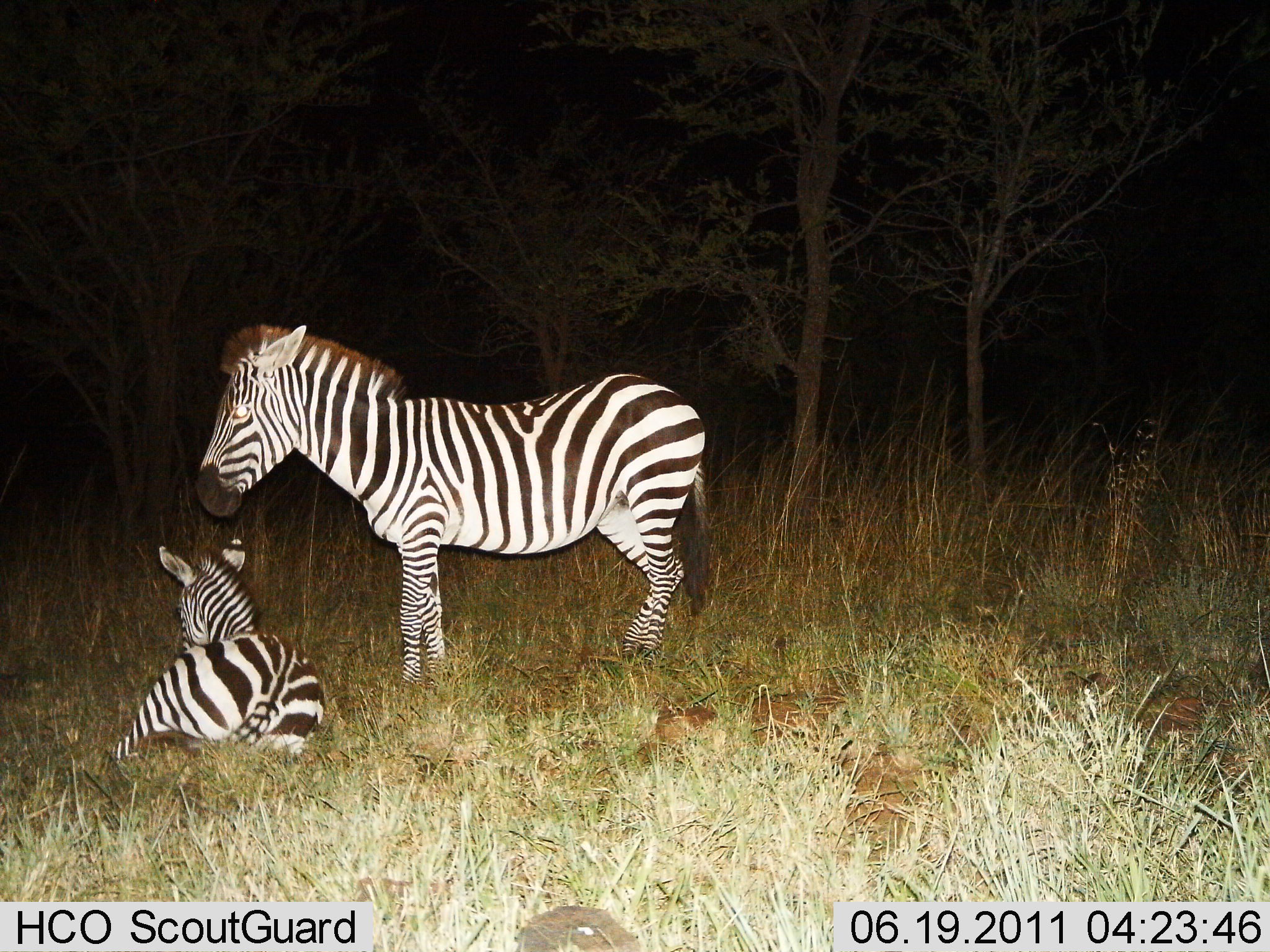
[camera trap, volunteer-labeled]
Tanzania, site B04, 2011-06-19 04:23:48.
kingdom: Animalia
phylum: Chordata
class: Mammalia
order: Perissodactyla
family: Equidae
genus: Equus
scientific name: Equus quagga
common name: plains zebra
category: zebra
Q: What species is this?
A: Zebra (plains zebra) (Equus quagga).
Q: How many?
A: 2.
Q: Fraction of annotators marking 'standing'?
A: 64%.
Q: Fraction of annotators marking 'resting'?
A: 100%.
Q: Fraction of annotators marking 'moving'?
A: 0%.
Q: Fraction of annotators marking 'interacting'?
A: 0%.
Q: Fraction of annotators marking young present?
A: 27%.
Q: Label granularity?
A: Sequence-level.